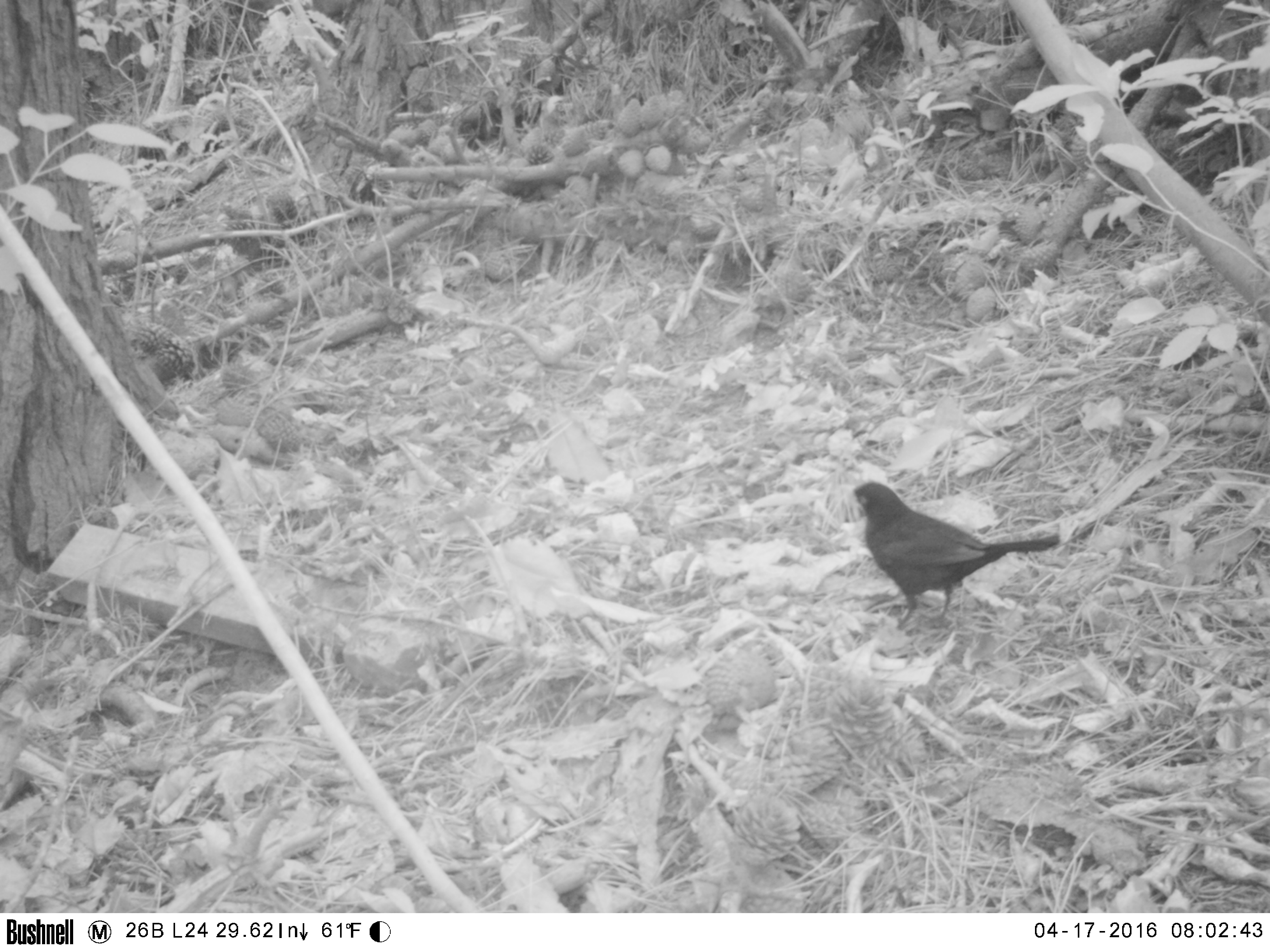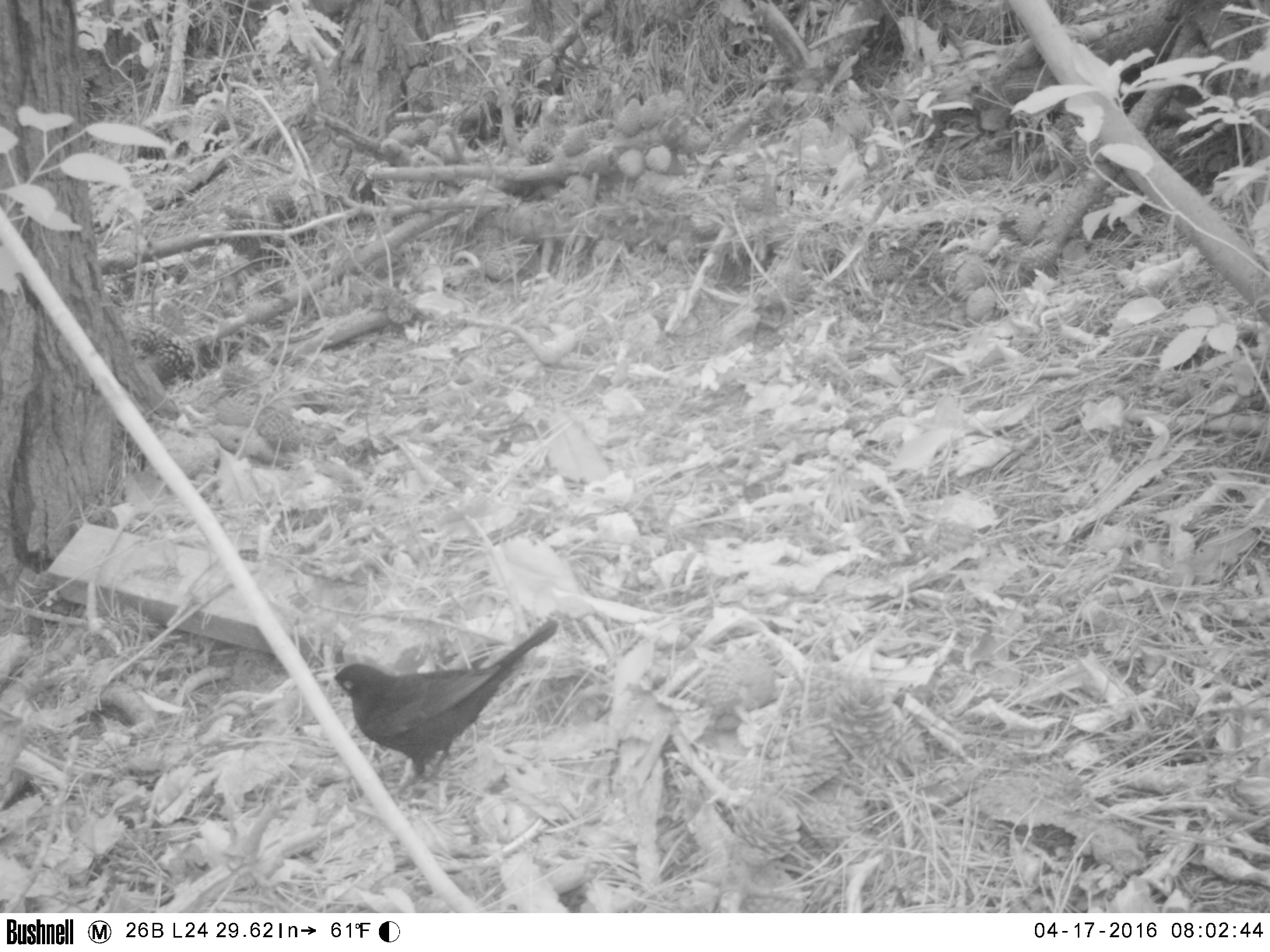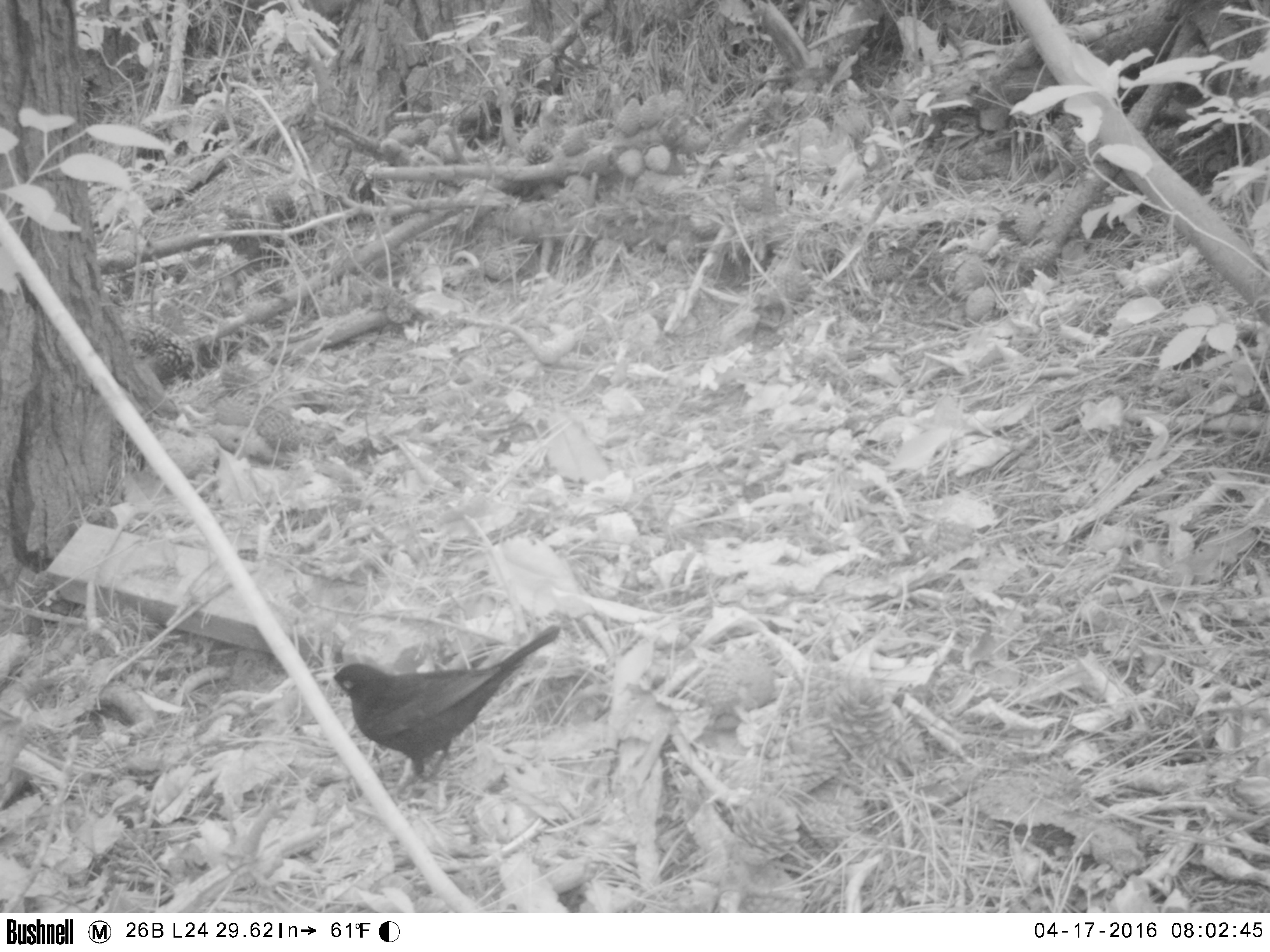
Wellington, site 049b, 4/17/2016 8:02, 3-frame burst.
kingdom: Animalia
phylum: Chordata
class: Aves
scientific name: Aves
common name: bird